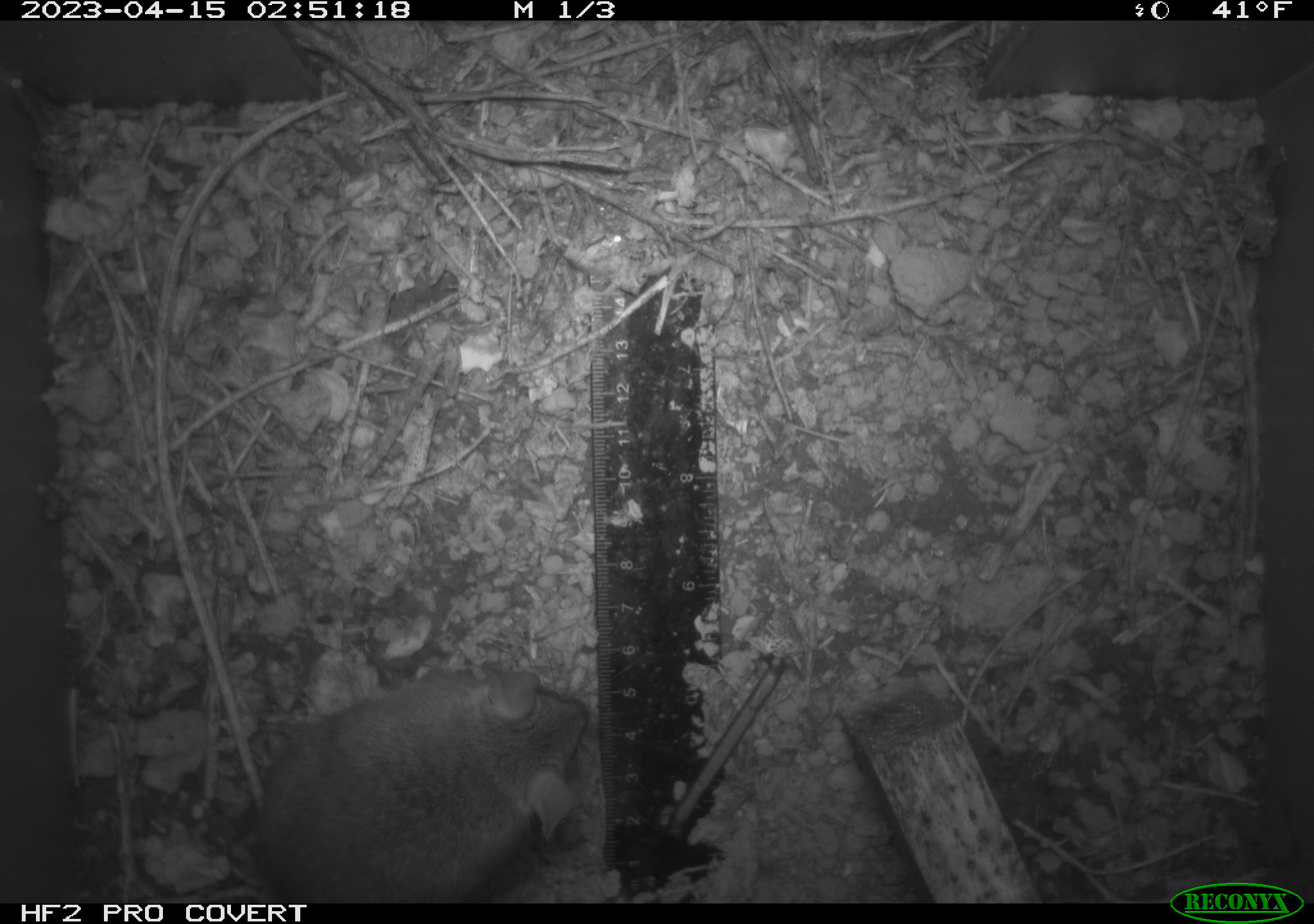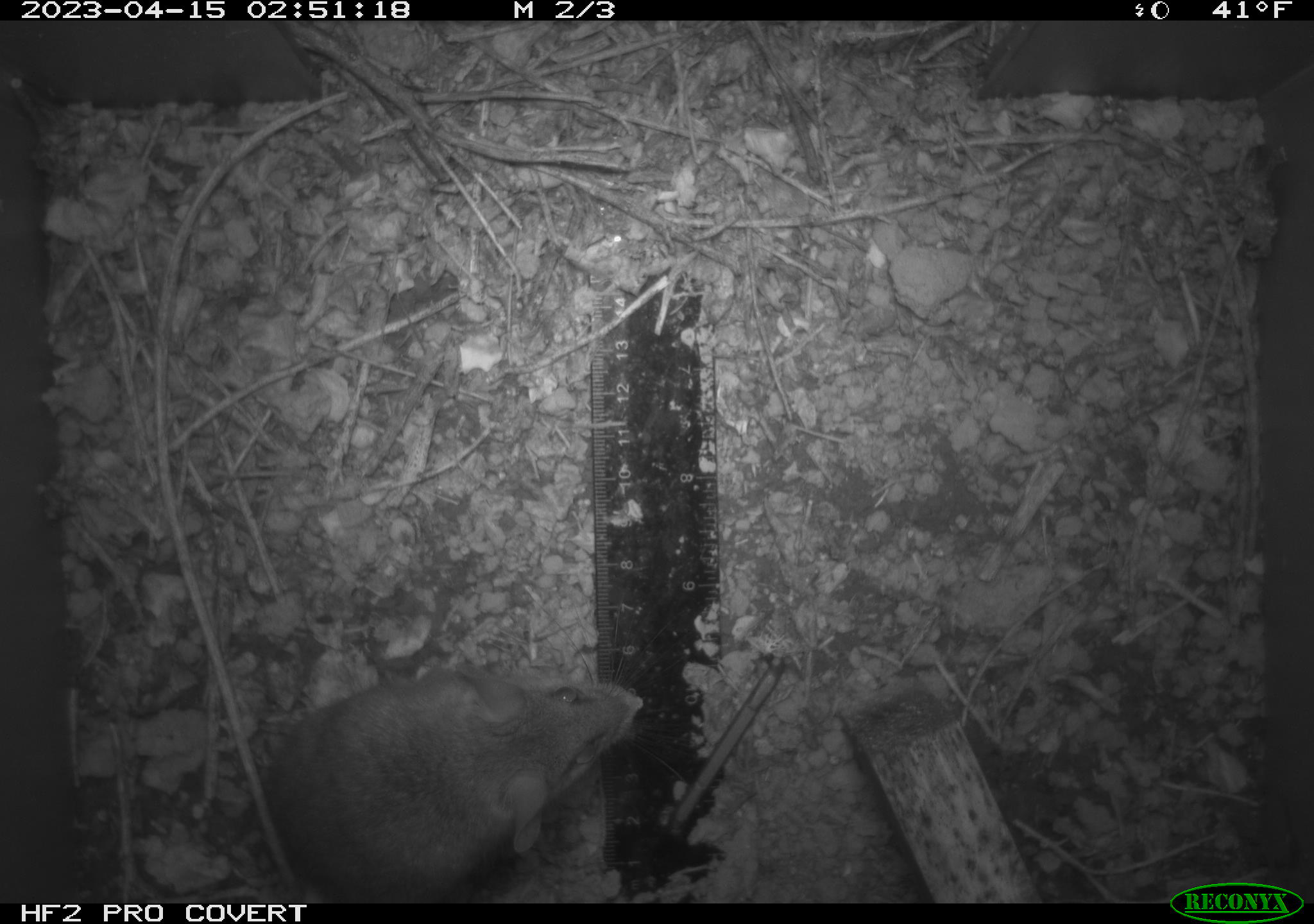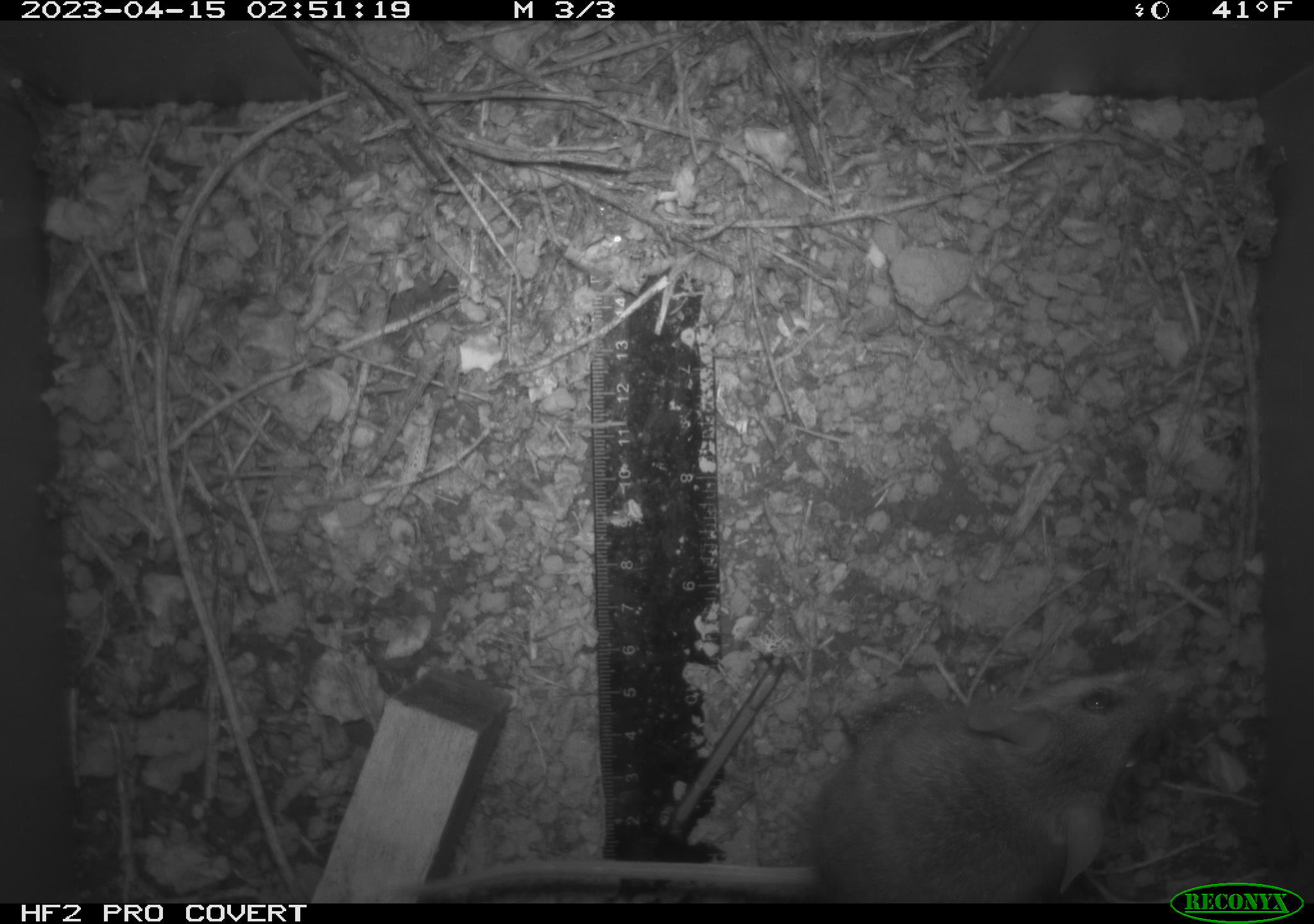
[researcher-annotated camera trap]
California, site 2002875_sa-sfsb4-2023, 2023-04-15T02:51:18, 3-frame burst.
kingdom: Animalia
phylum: Chordata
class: Mammalia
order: Rodentia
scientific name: Rodentia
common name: mouse species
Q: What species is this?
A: Mouse species (Rodentia).